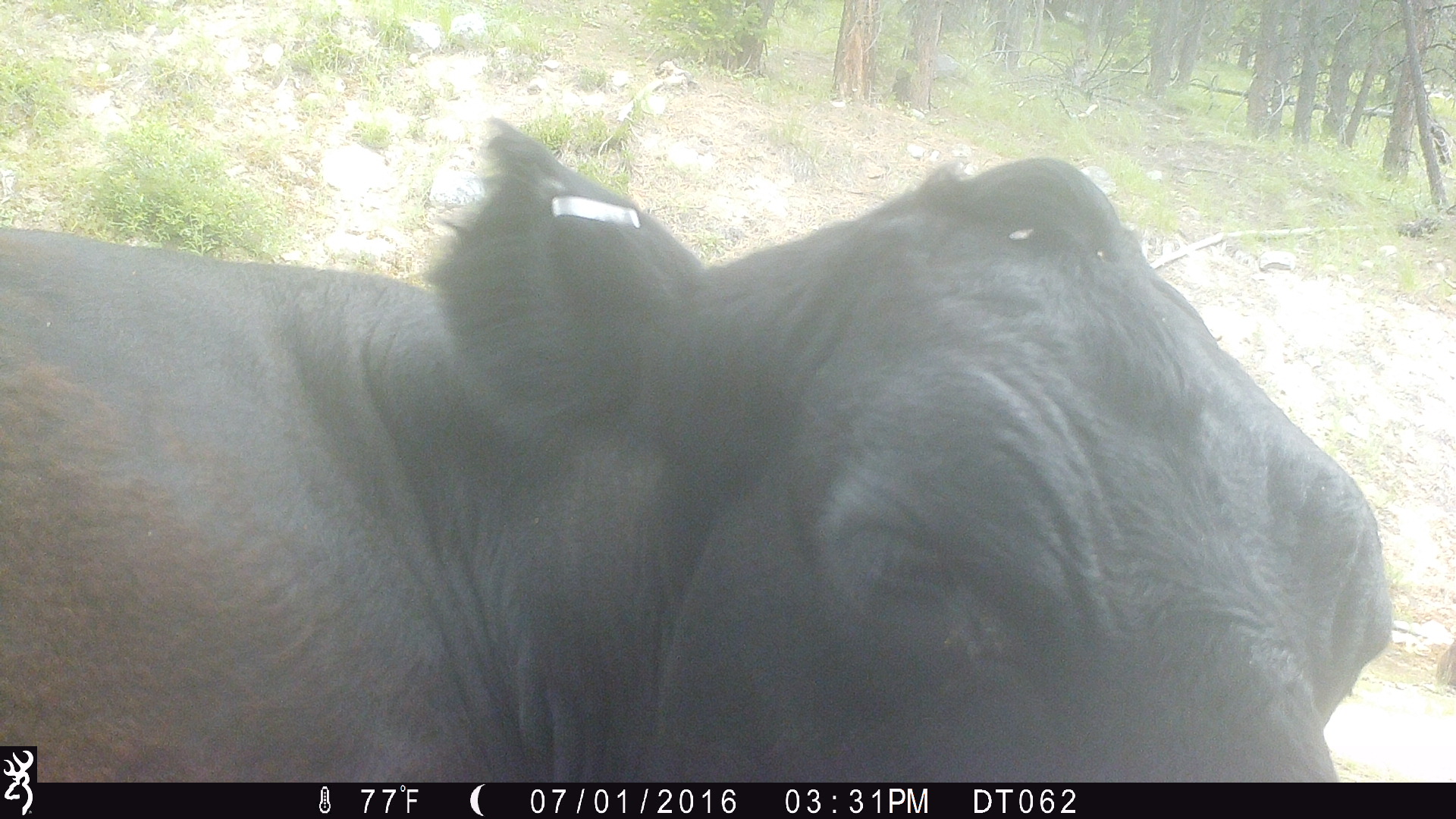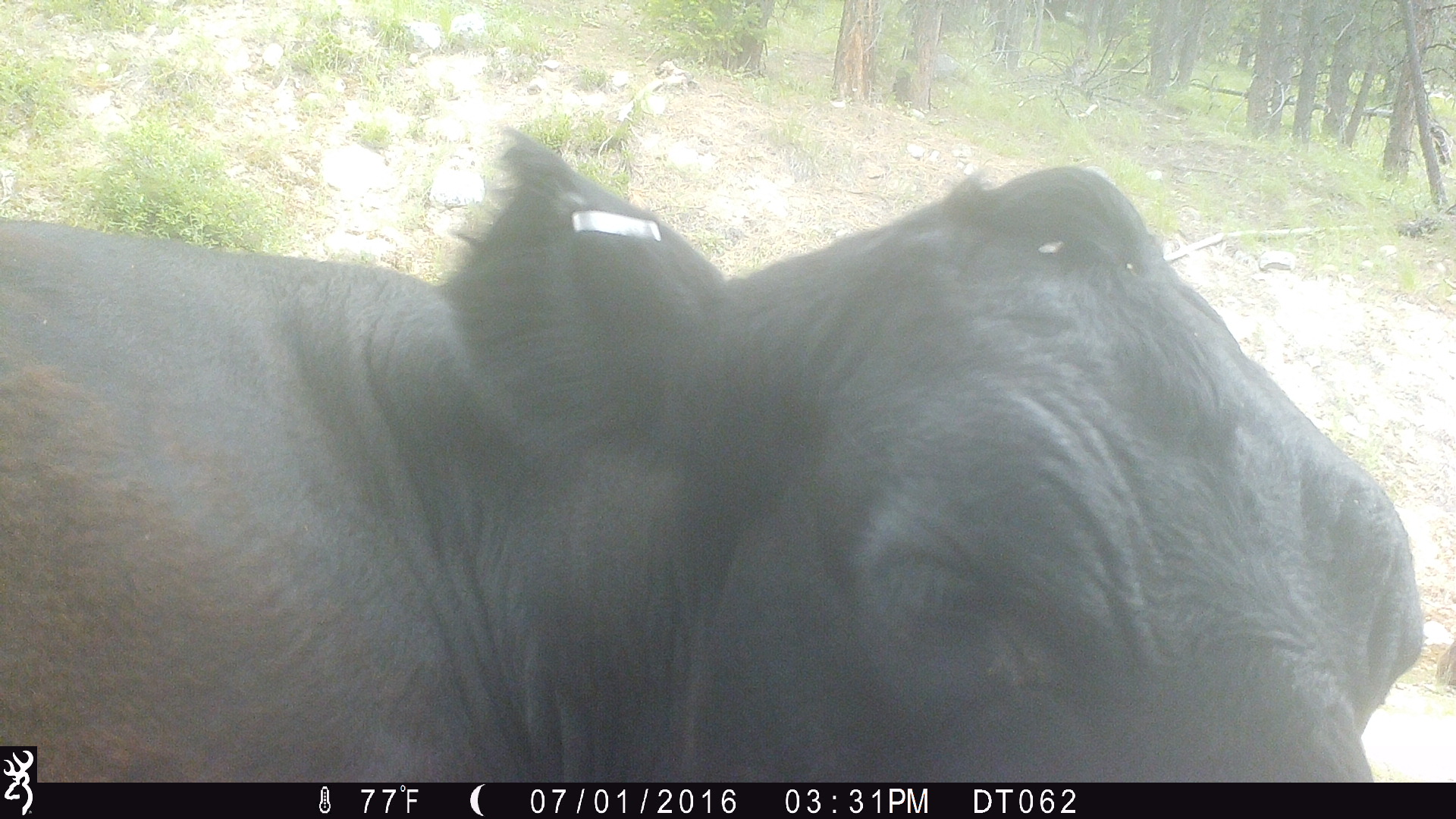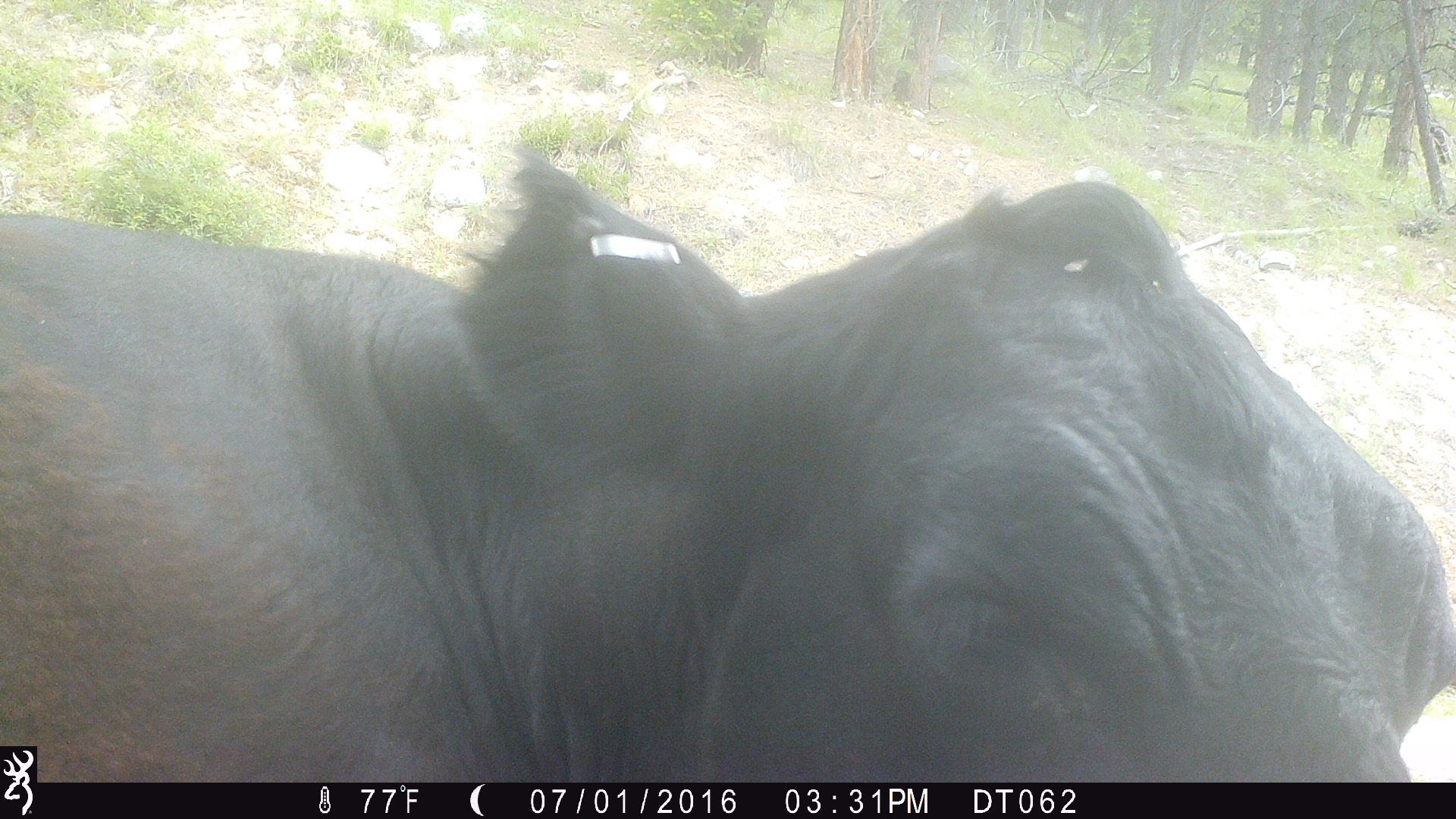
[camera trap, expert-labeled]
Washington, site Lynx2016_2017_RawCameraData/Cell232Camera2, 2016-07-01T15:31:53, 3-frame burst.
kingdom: Animalia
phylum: Chordata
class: Mammalia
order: Artiodactyla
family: Bovidae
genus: Bos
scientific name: Bos taurus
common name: domestic cattle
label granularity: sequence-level